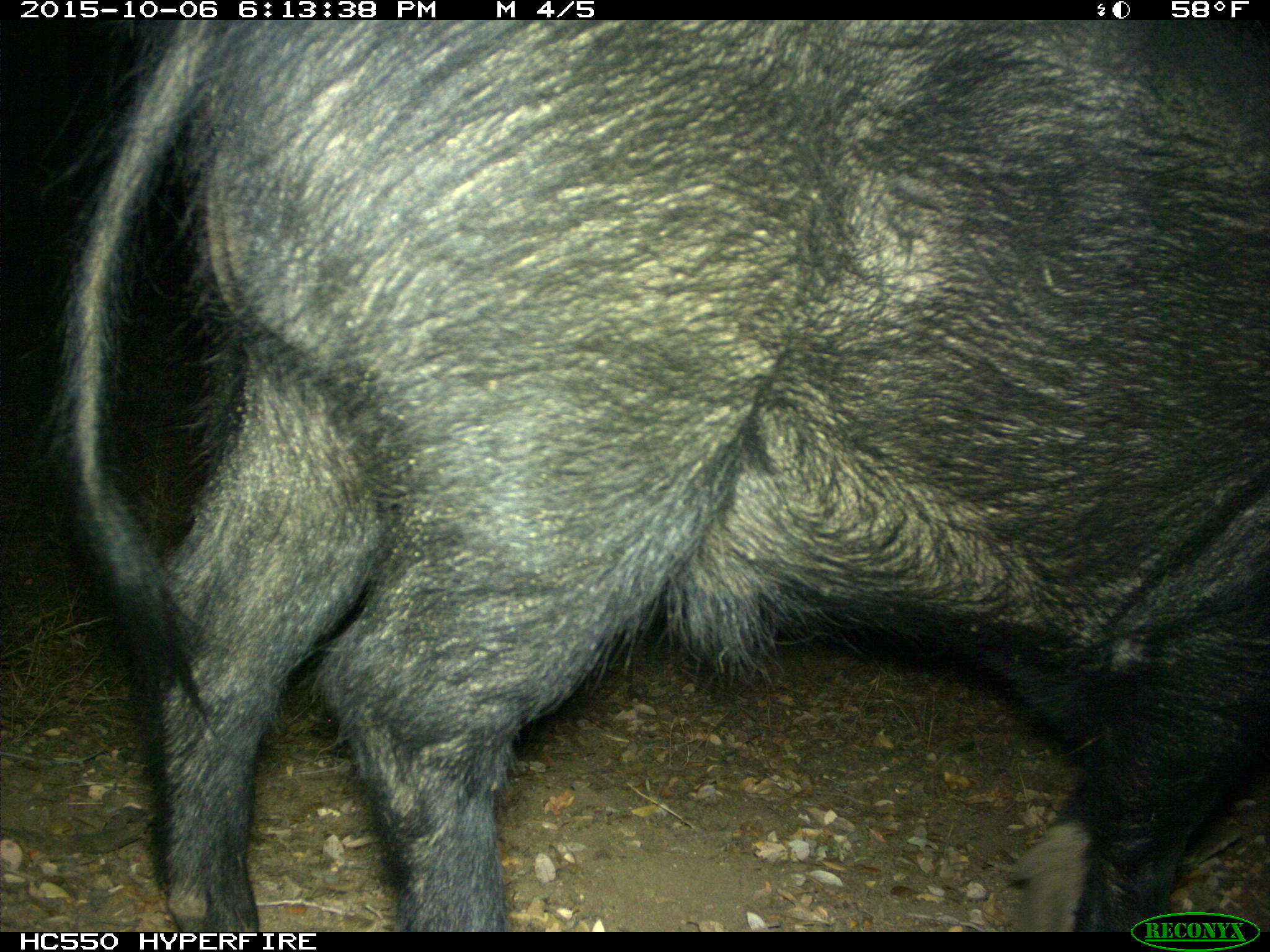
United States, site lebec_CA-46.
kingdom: Animalia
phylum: Chordata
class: Mammalia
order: Artiodactyla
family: Suidae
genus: Sus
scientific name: Sus scrofa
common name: wild boar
Sus scrofa (wild boar).